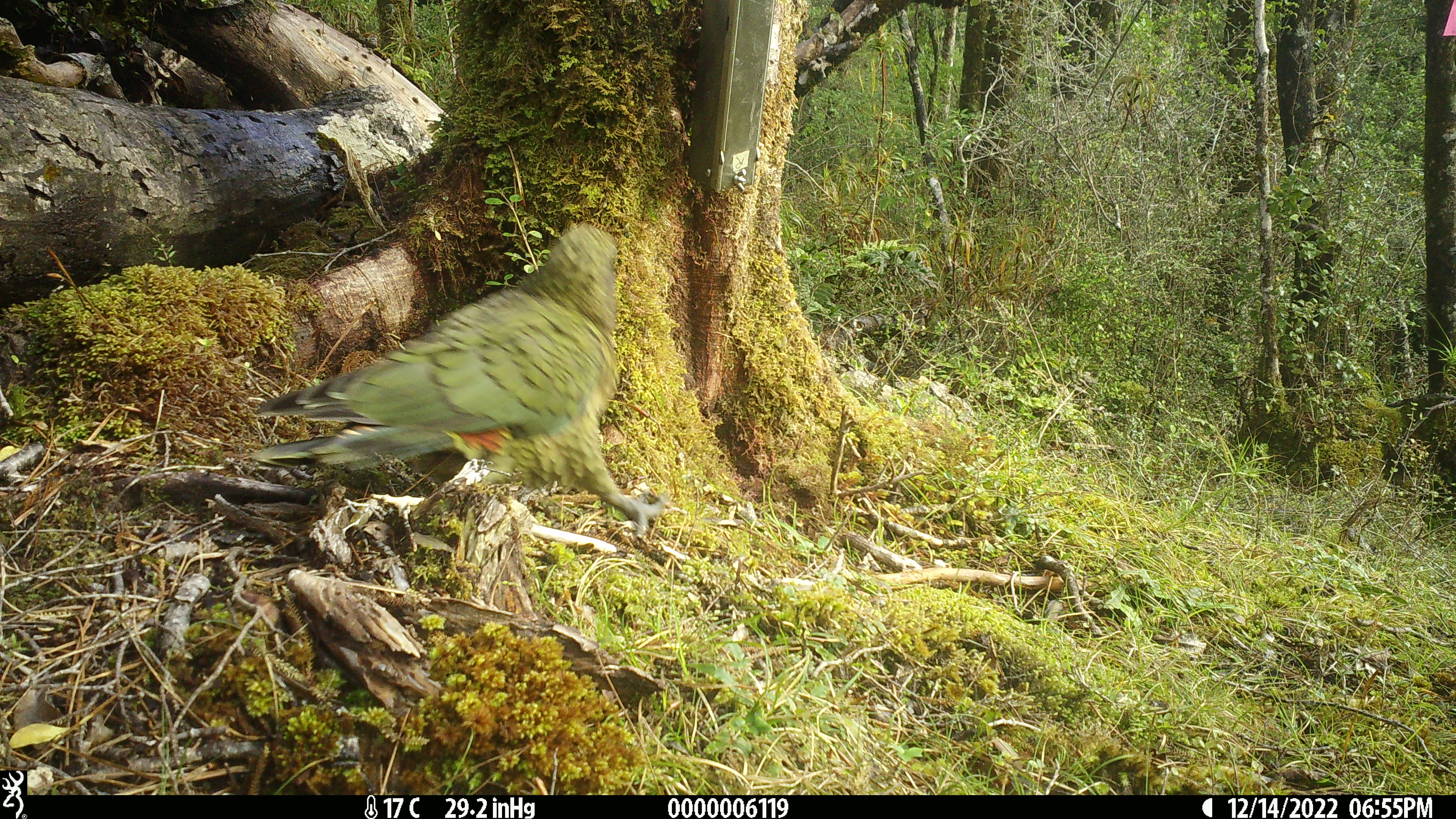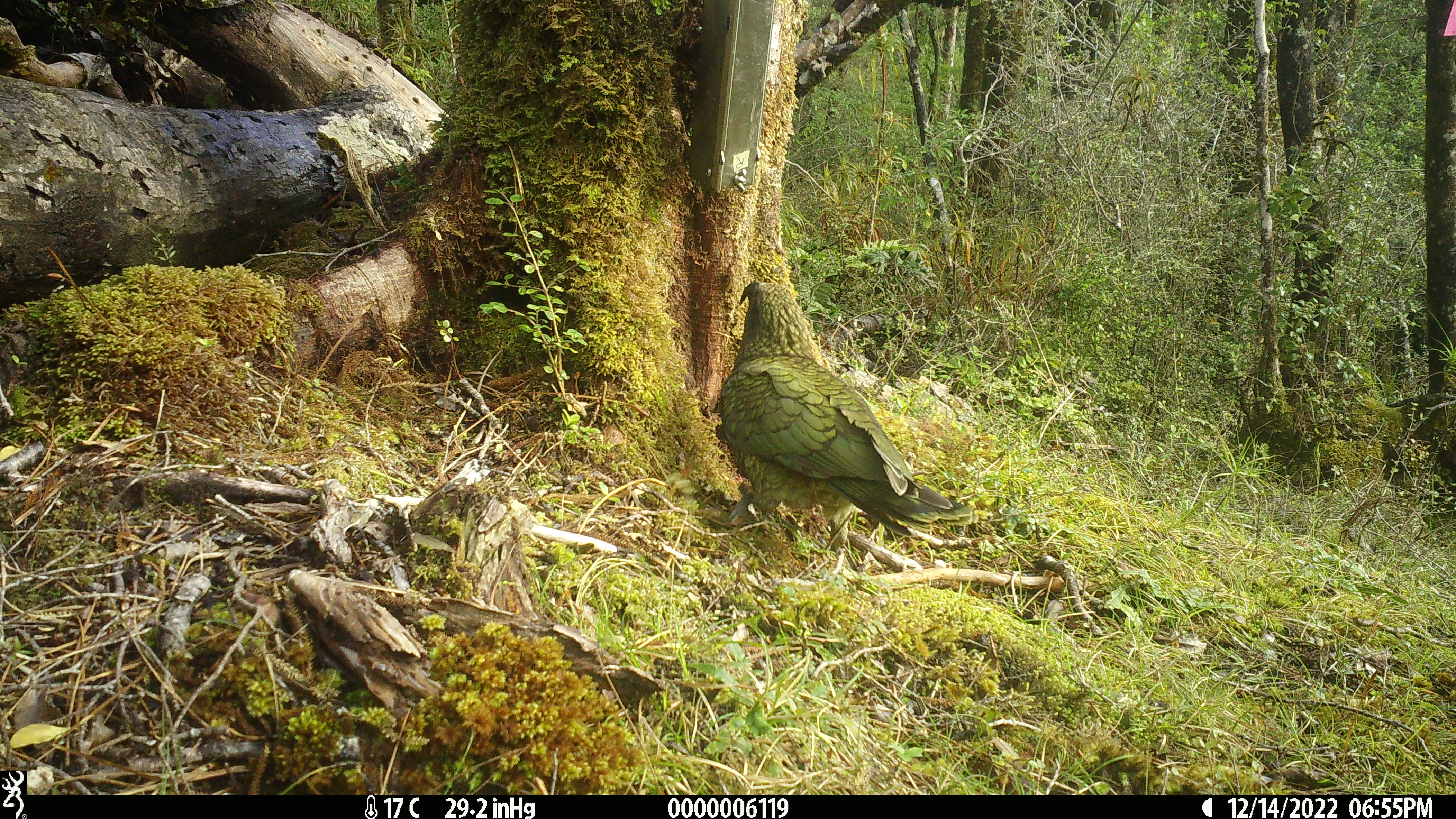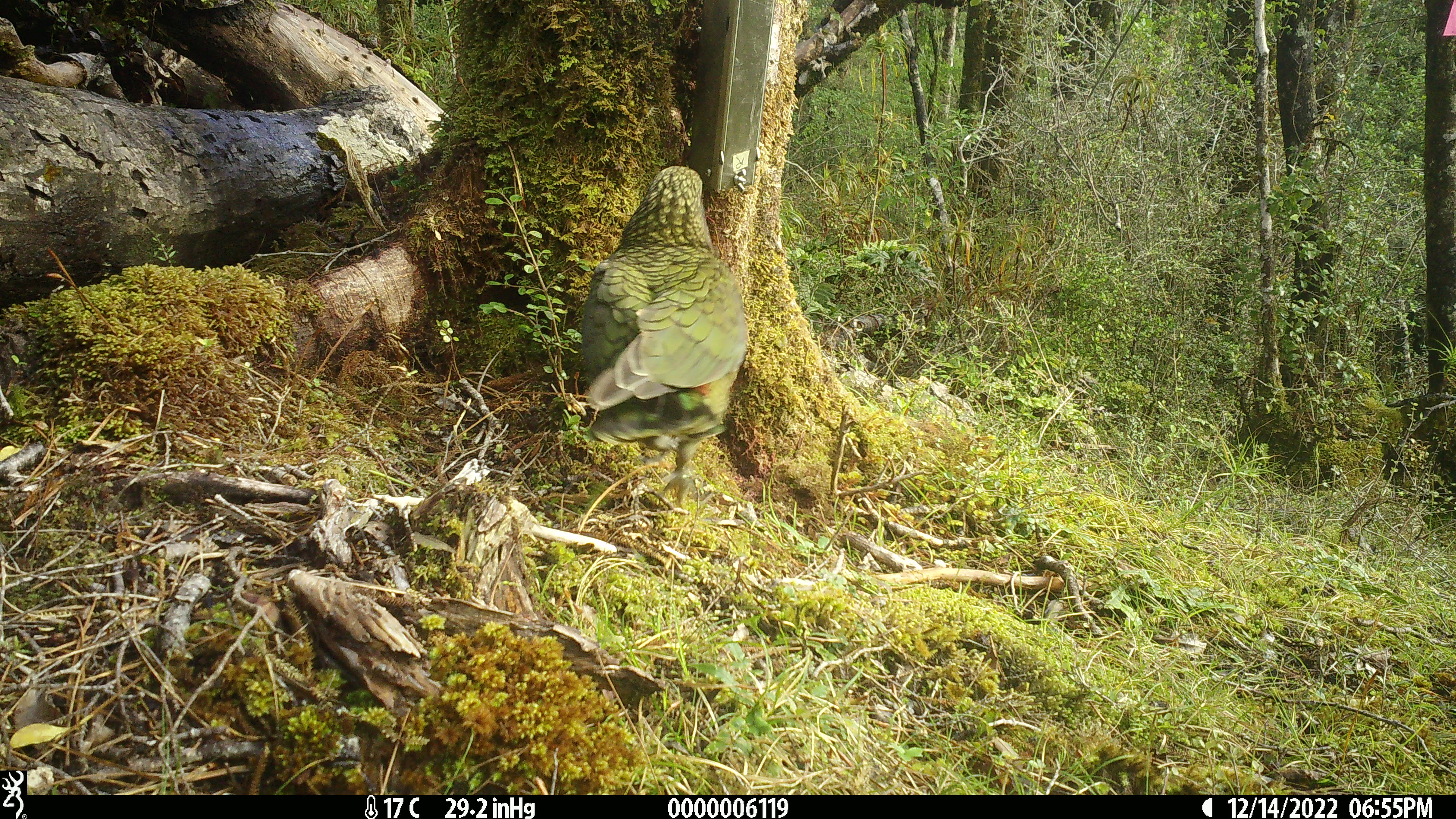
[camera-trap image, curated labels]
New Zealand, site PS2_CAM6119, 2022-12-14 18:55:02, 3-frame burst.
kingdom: Animalia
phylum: Chordata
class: Aves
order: Psittaciformes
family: Strigopidae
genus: Nestor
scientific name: Nestor notabilis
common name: kea